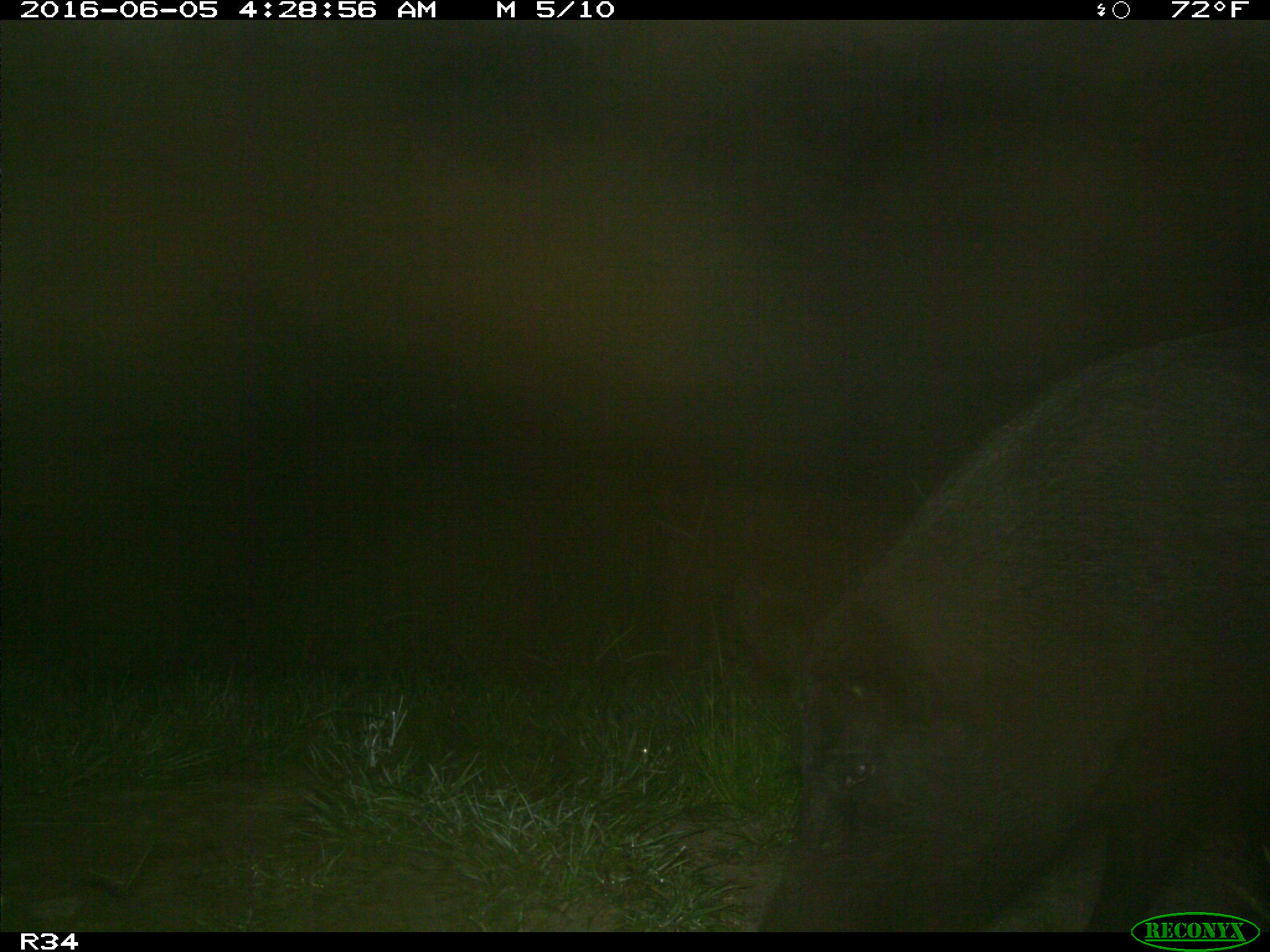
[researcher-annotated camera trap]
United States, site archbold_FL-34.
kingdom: Animalia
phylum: Chordata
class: Mammalia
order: Artiodactyla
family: Suidae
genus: Sus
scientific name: Sus scrofa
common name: wild boar